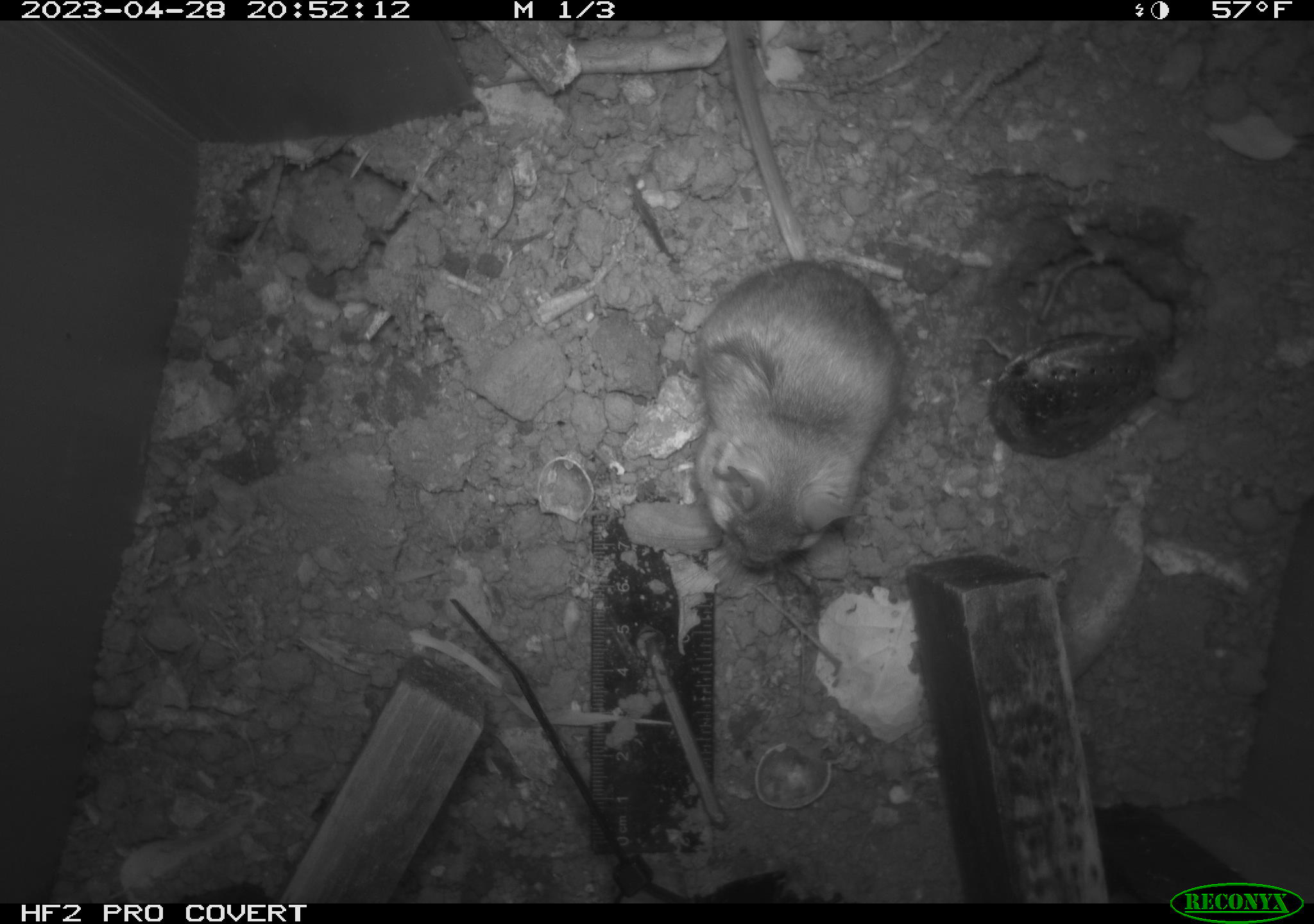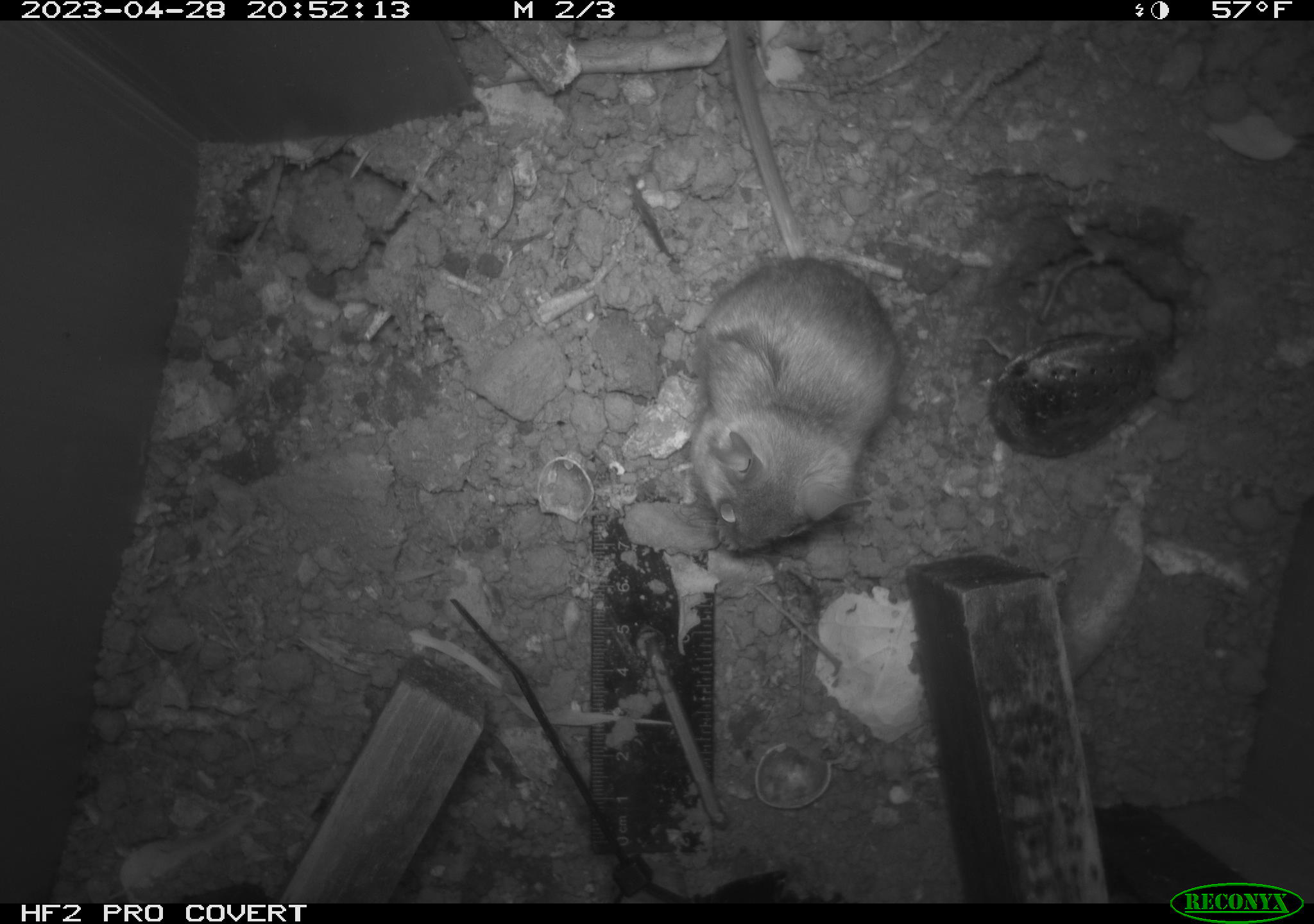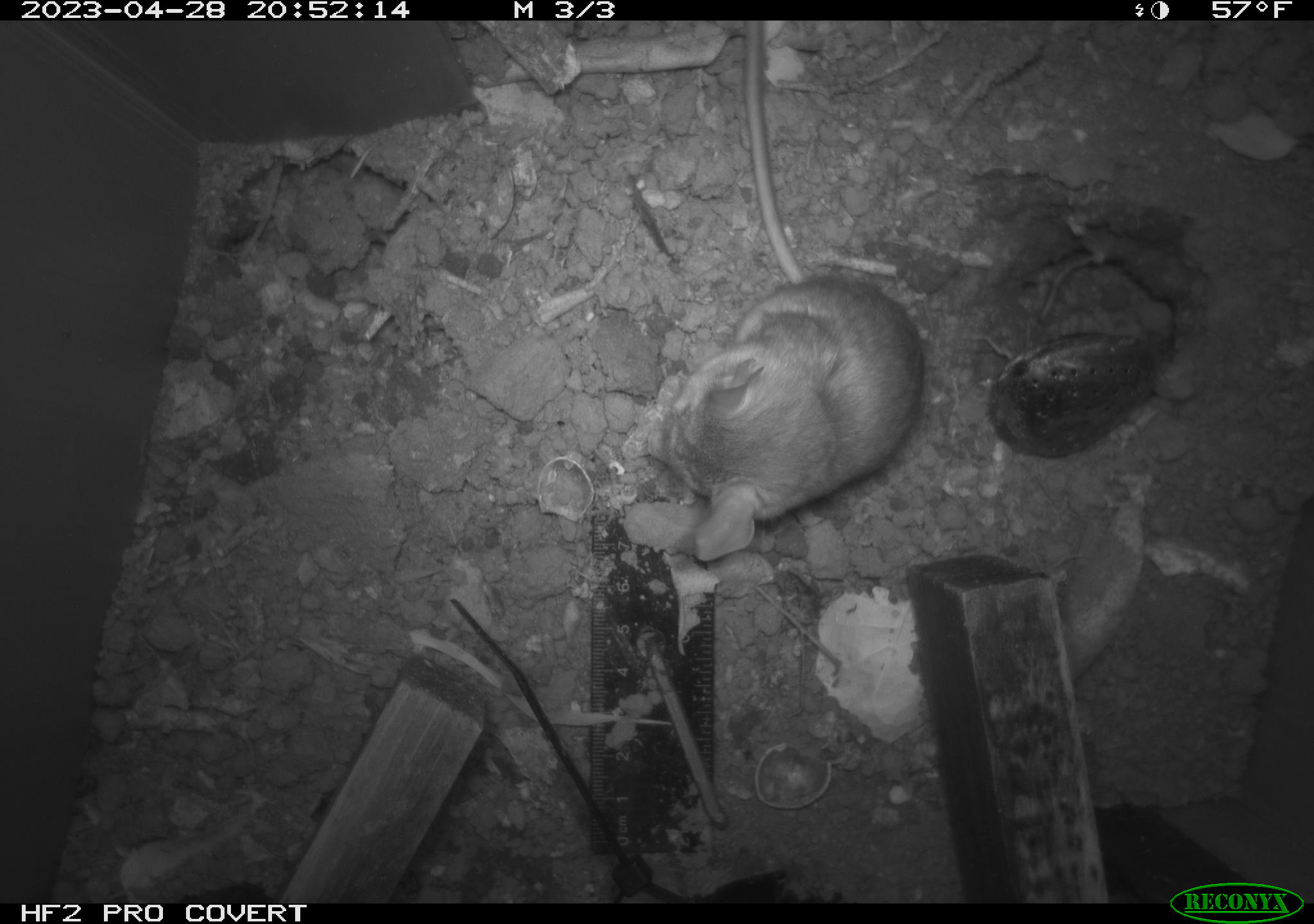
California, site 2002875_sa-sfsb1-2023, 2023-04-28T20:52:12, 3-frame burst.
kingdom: Animalia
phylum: Chordata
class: Mammalia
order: Rodentia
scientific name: Rodentia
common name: mouse species